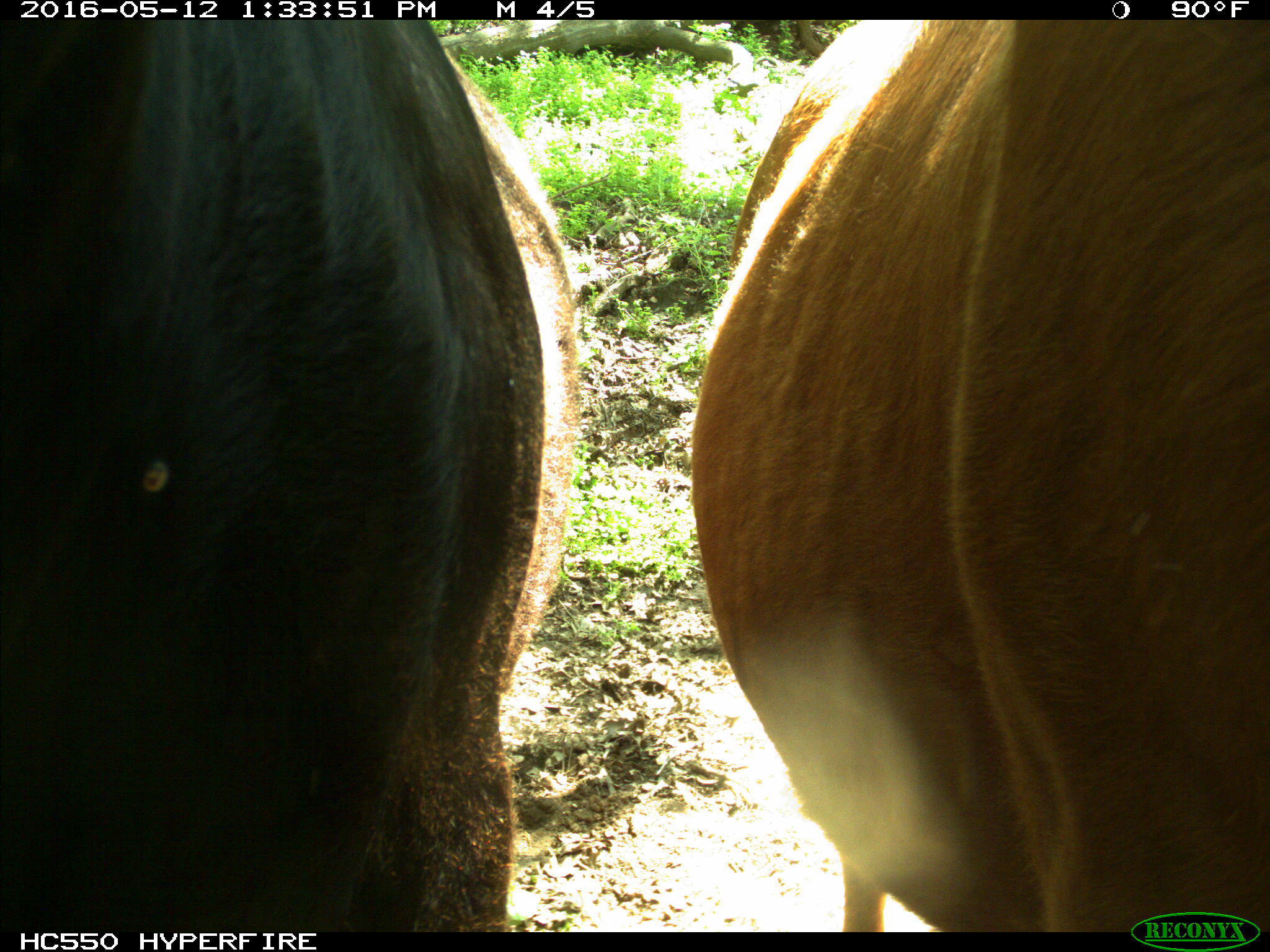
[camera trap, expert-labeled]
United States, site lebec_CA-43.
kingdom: Animalia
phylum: Chordata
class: Mammalia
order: Artiodactyla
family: Bovidae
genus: Bos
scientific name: Bos taurus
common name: domestic cow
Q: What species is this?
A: Bos taurus (domestic cow).